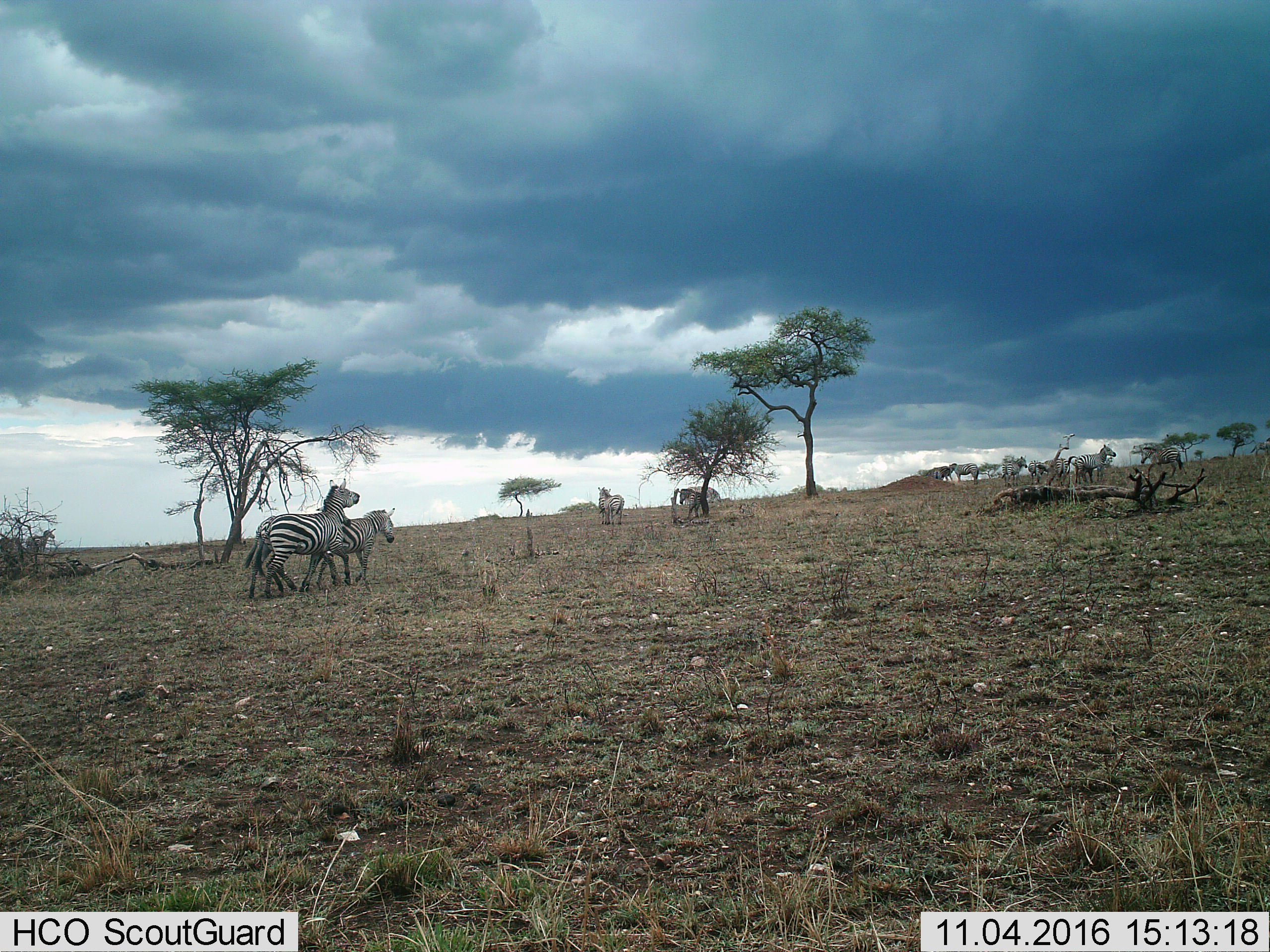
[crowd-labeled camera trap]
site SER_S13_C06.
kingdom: Animalia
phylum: Chordata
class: Mammalia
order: Perissodactyla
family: Equidae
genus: Equus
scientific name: Equus quagga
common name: plains zebra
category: zebraplains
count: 11-50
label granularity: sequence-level